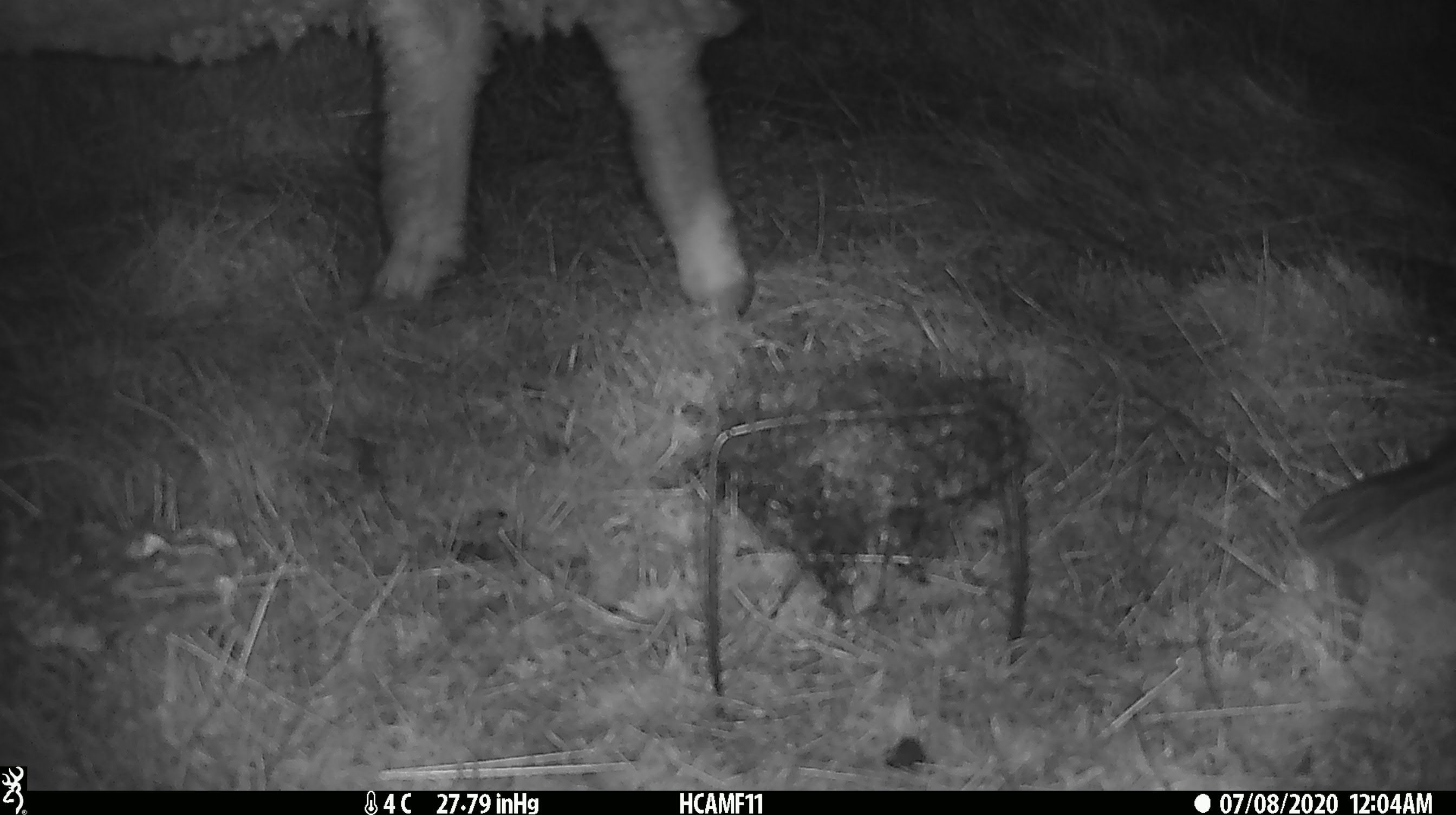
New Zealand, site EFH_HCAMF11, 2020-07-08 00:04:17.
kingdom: Animalia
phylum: Chordata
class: Mammalia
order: Artiodactyla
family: Bovidae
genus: Ovis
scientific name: Ovis aries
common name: domestic sheep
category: sheep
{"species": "sheep (domestic sheep) (Ovis aries)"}